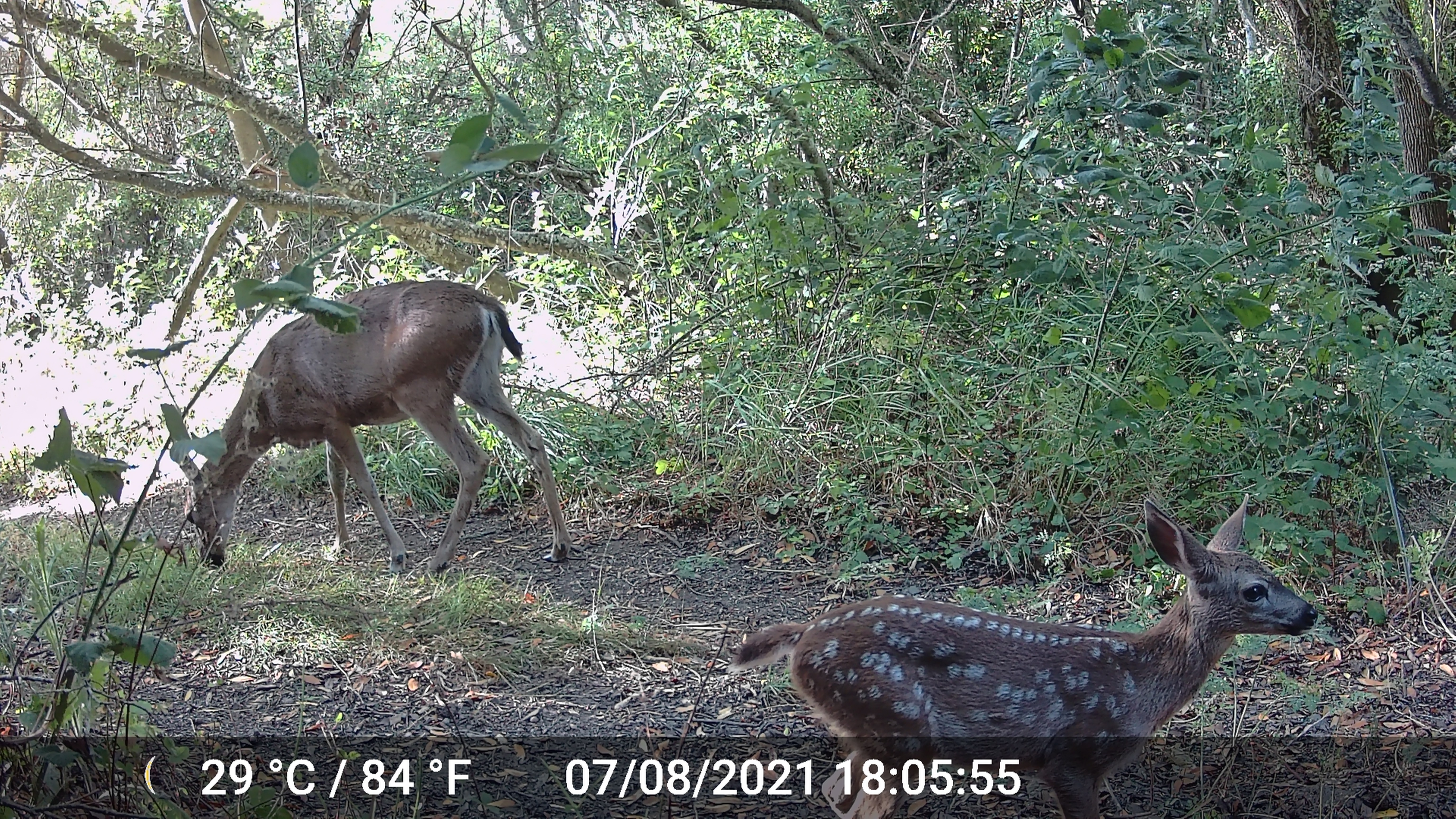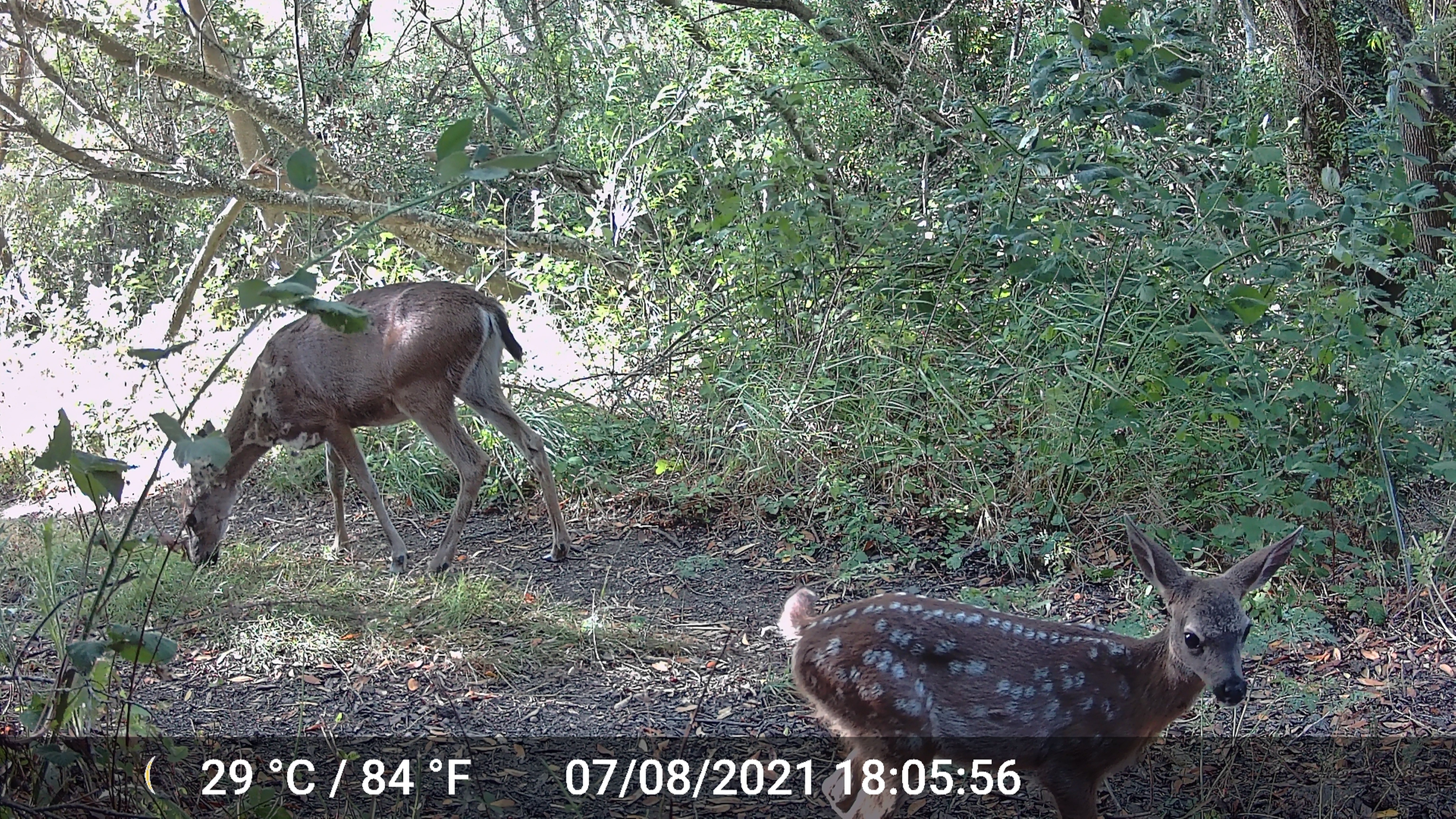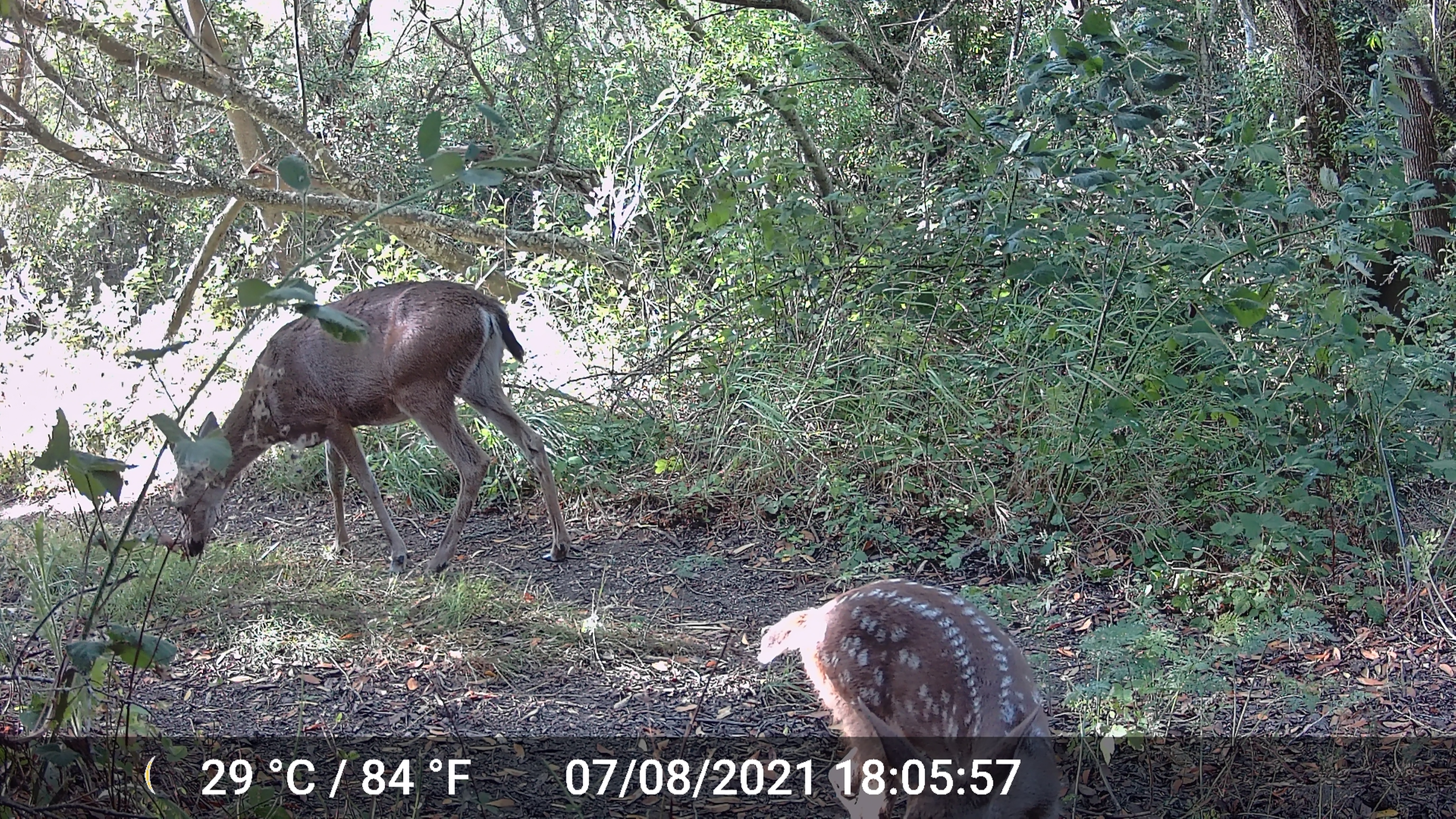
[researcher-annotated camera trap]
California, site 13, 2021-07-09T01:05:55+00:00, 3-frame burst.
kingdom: Animalia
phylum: Chordata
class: Mammalia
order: Artiodactyla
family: Cervidae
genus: Odocoileus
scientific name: Odocoileus hemionus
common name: mule deer